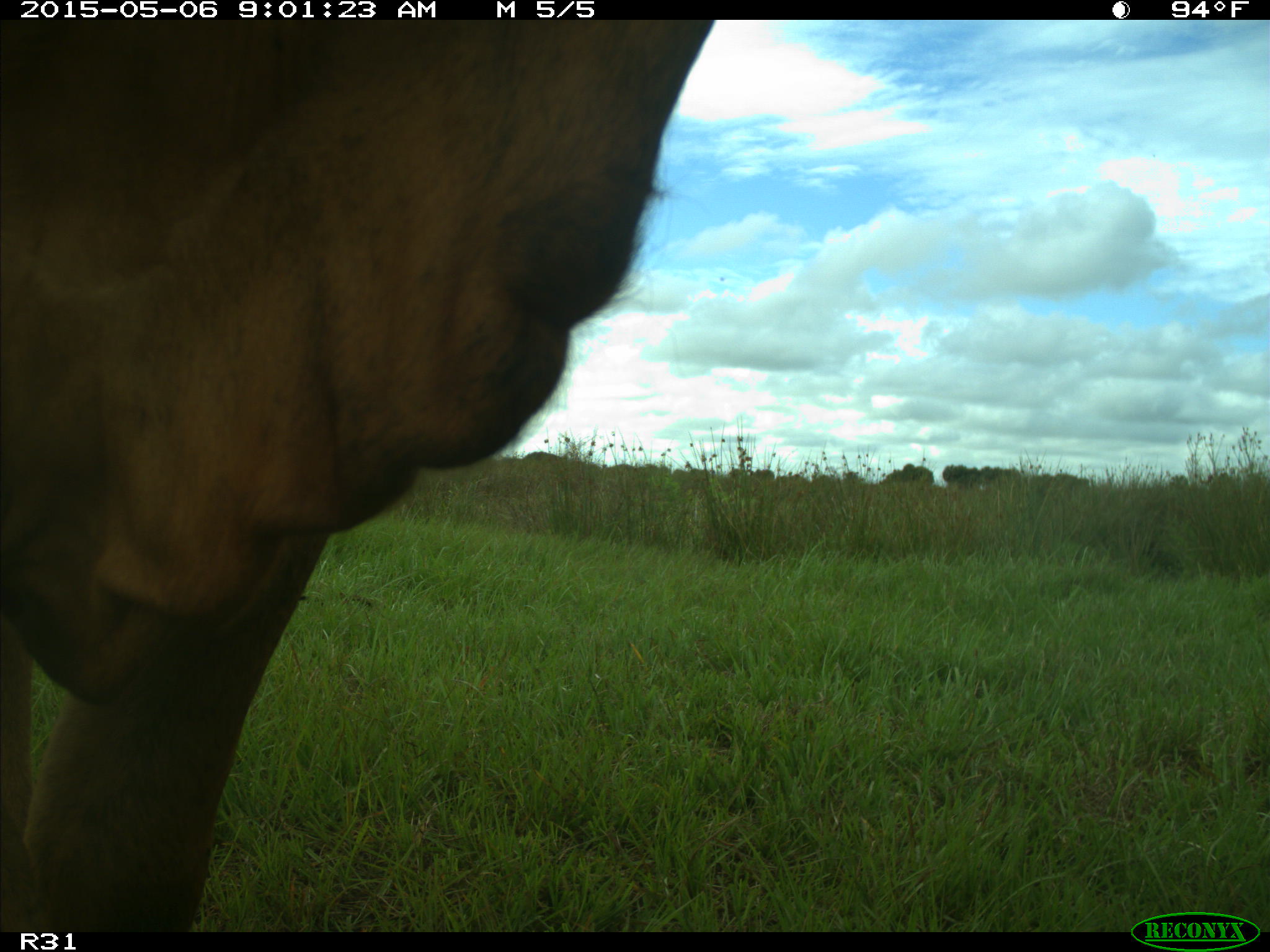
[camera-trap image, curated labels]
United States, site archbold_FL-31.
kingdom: Animalia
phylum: Chordata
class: Mammalia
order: Artiodactyla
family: Bovidae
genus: Bos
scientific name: Bos taurus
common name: domestic cow